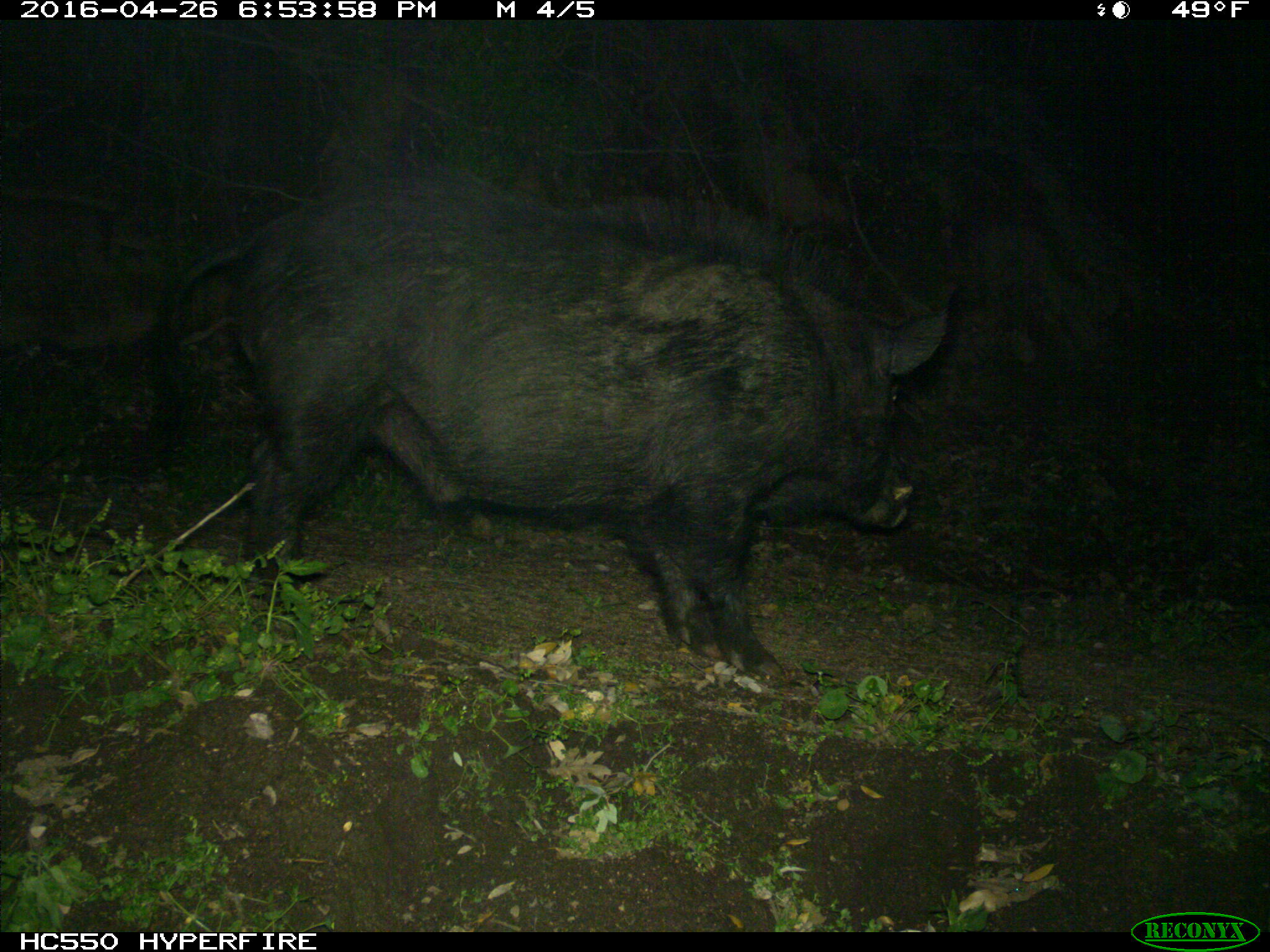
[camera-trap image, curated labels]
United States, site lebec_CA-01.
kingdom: Animalia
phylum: Chordata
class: Mammalia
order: Artiodactyla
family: Suidae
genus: Sus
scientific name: Sus scrofa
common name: wild boar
Sus scrofa (wild boar).